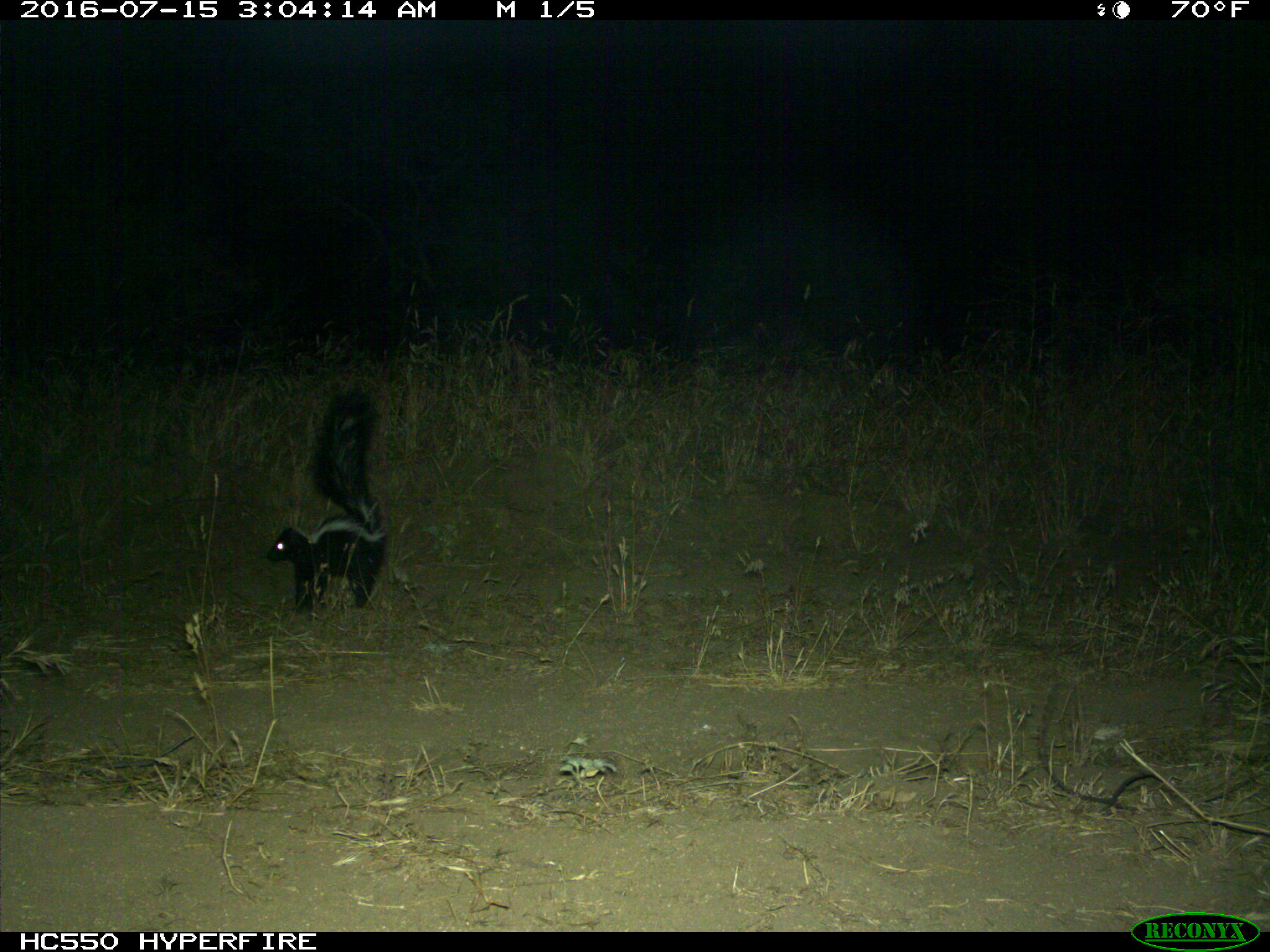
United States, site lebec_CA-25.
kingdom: Animalia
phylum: Chordata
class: Mammalia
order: Carnivora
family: Mephitidae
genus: Mephitis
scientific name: Mephitis mephitis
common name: striped skunk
Mephitis mephitis (striped skunk).